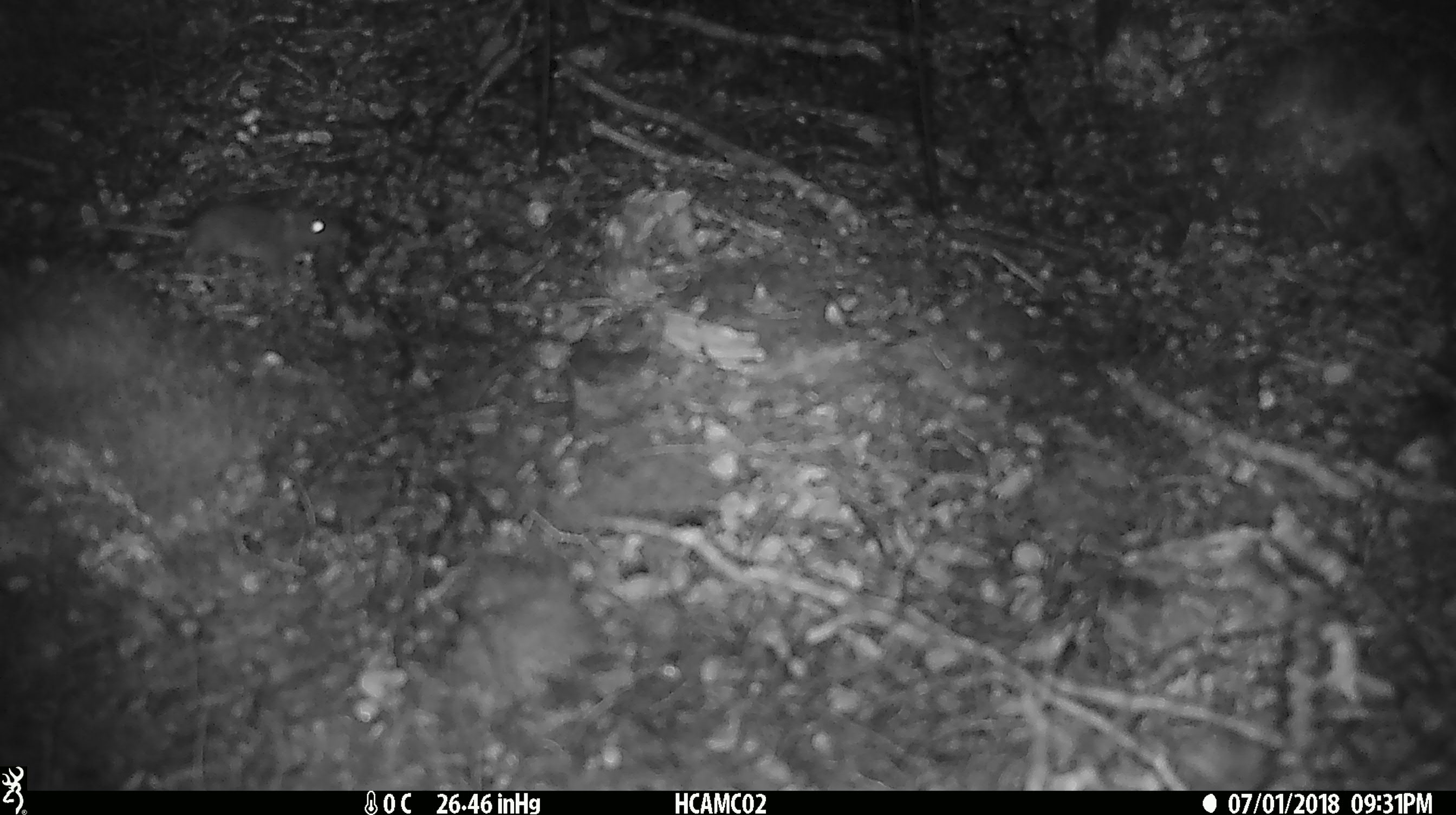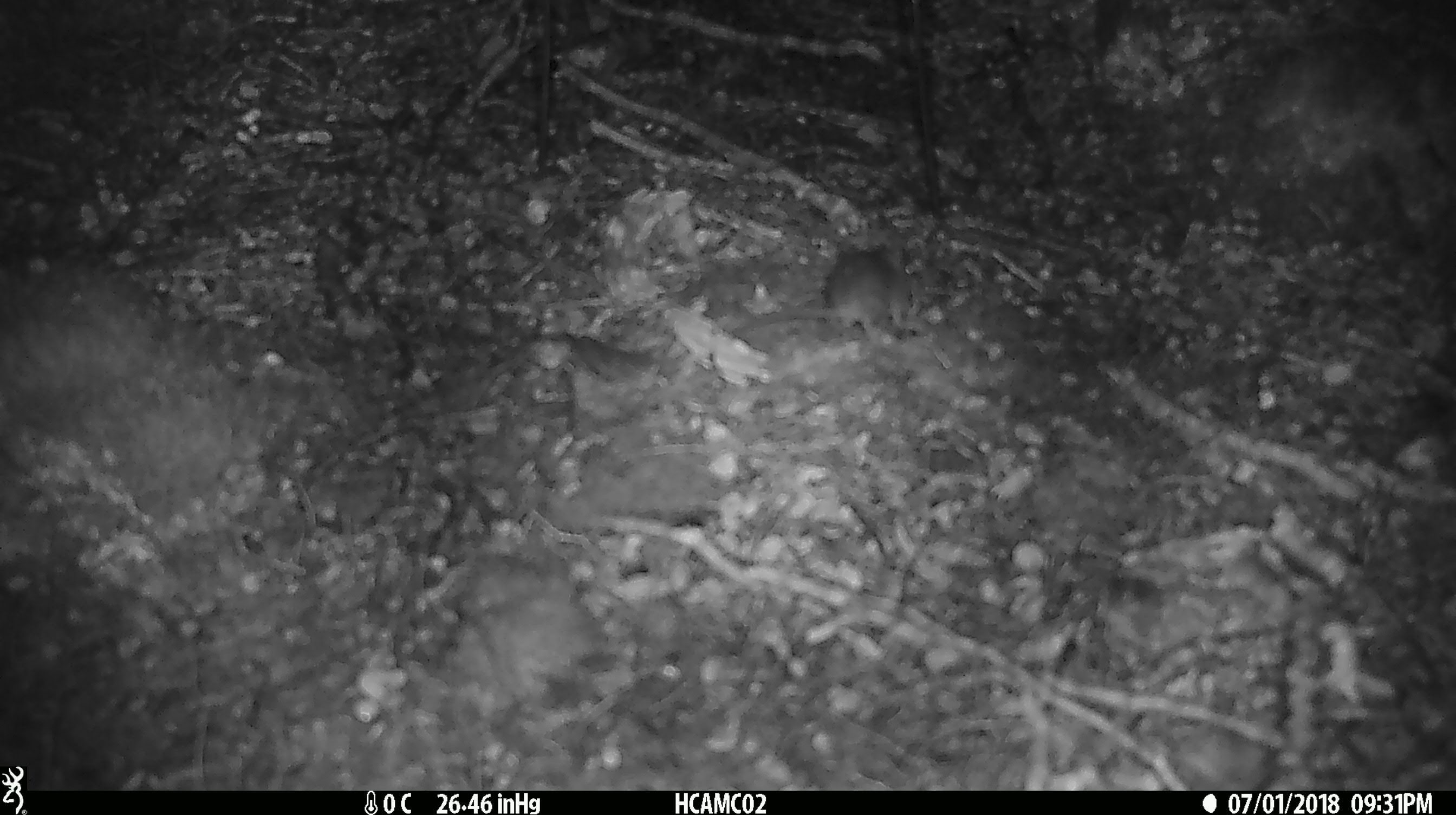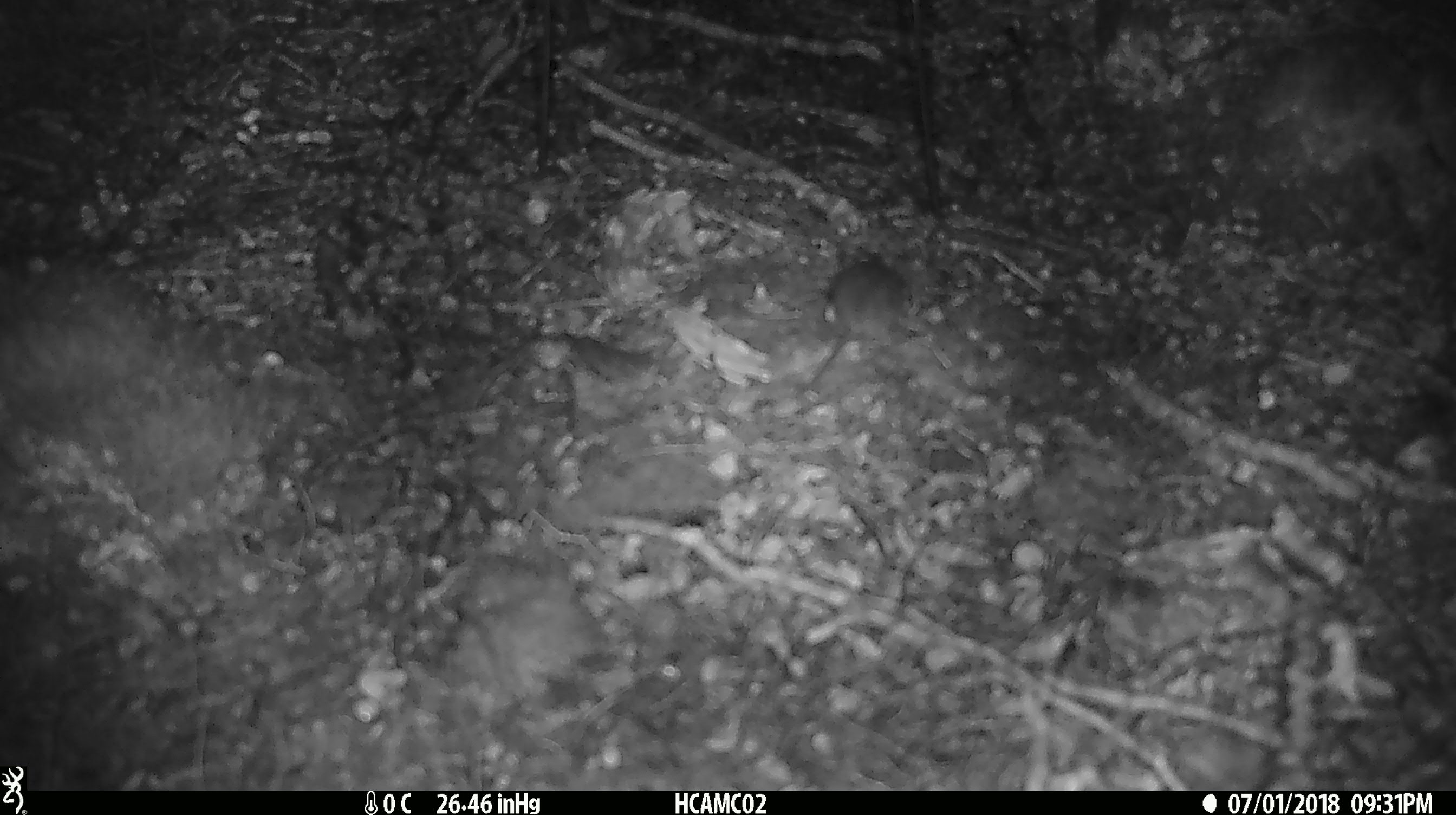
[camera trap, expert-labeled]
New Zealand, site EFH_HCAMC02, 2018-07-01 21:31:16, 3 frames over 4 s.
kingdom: Animalia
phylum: Chordata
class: Mammalia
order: Rodentia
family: Muridae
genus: Mus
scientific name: Mus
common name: mouse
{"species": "mouse (Mus)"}